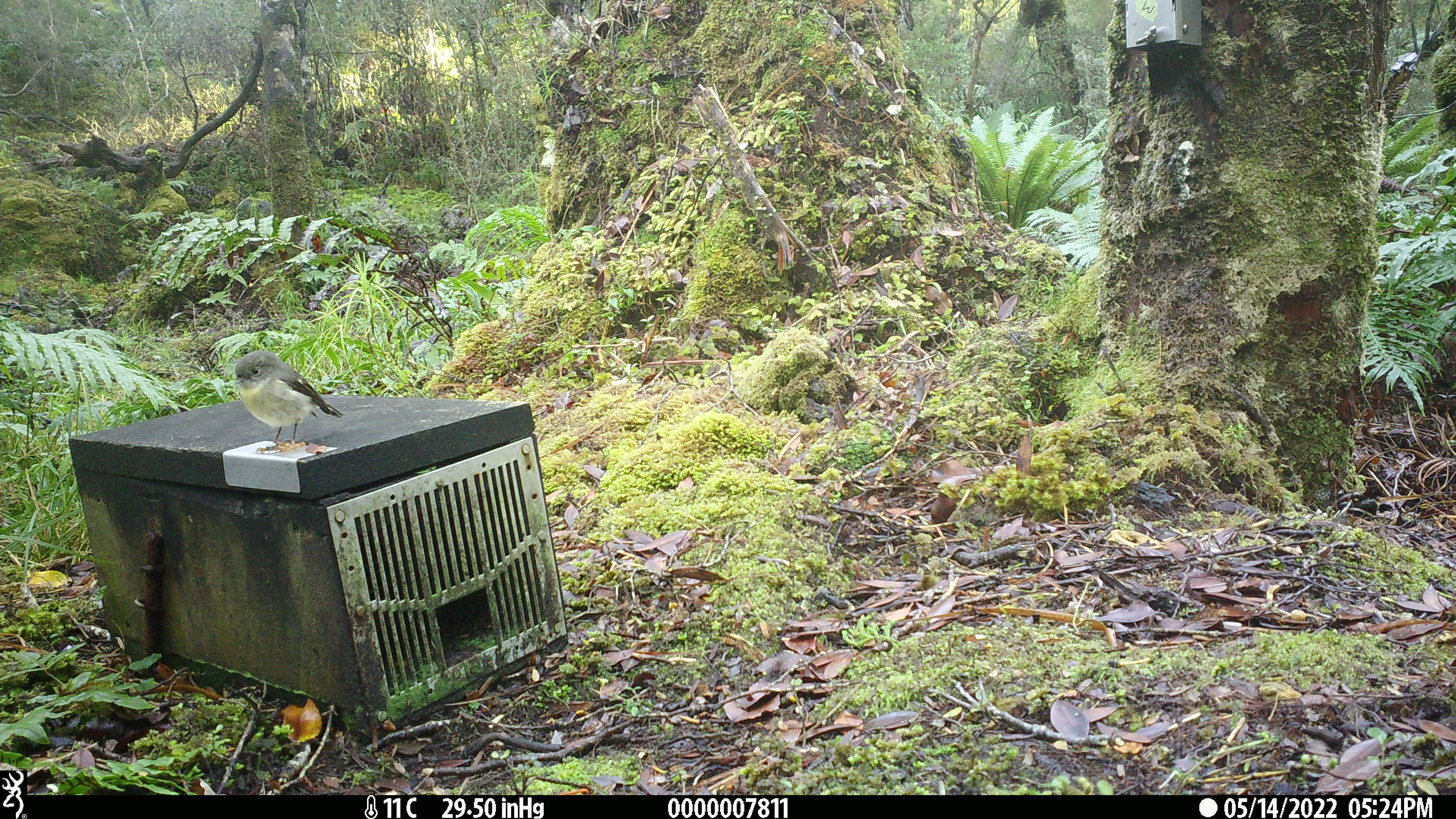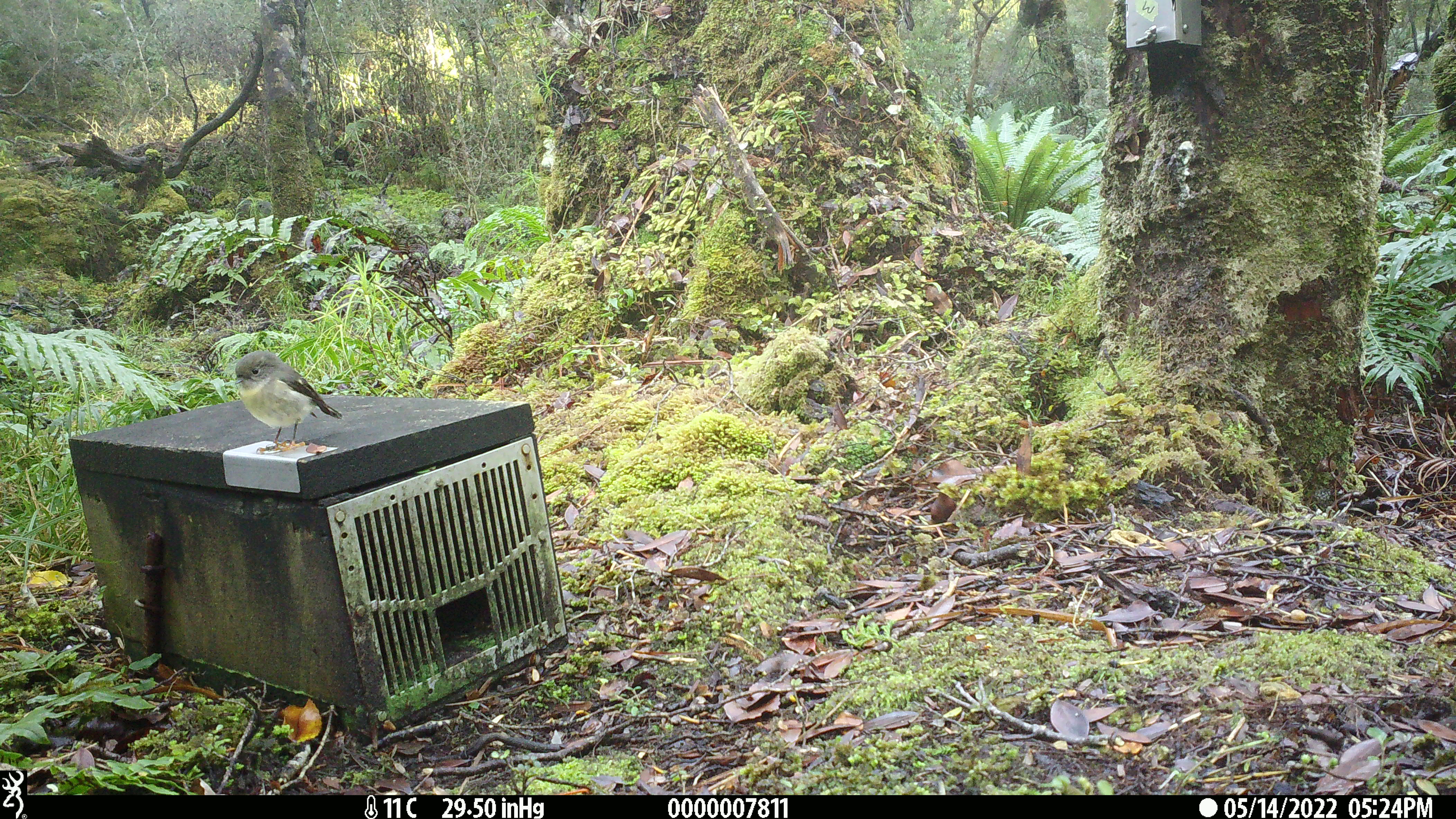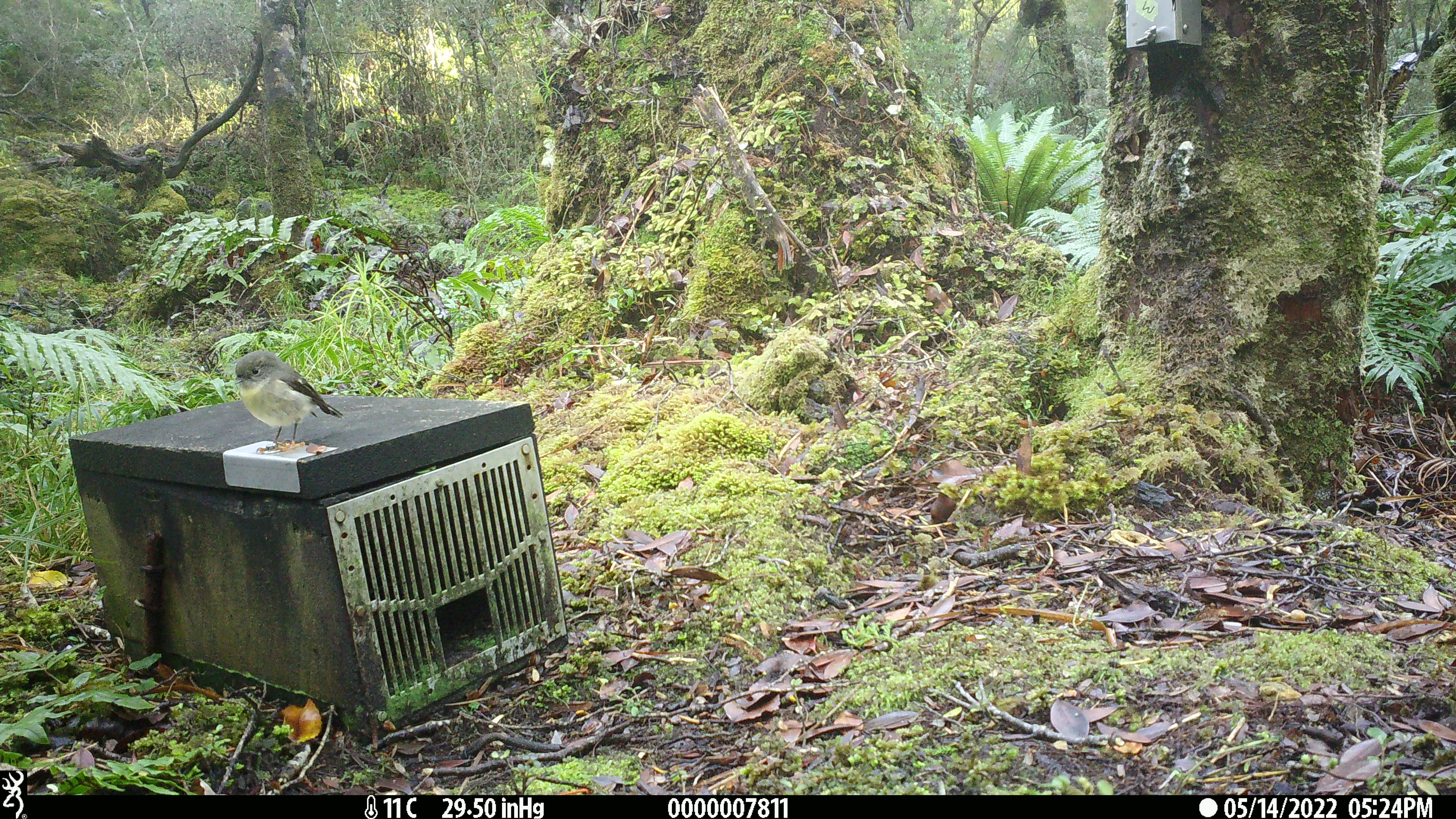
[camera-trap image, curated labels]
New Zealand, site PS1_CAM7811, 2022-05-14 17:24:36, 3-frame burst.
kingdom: Animalia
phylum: Chordata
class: Aves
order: Passeriformes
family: Petroicidae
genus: Petroica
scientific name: Petroica macrocephala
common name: tomtit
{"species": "tomtit (Petroica macrocephala)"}